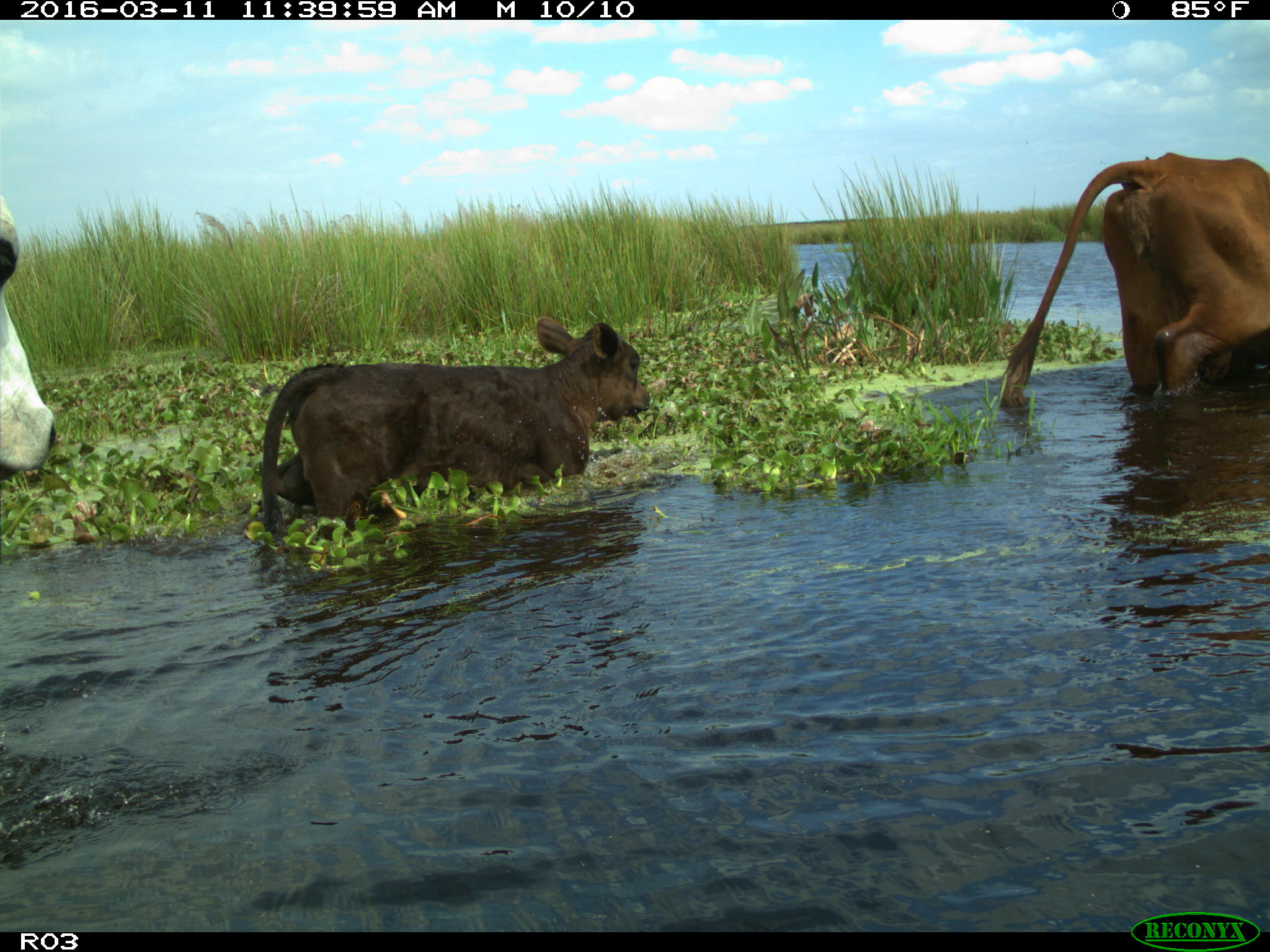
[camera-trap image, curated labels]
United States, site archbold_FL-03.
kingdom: Animalia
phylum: Chordata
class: Mammalia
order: Artiodactyla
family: Bovidae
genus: Bos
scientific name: Bos taurus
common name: domestic cow